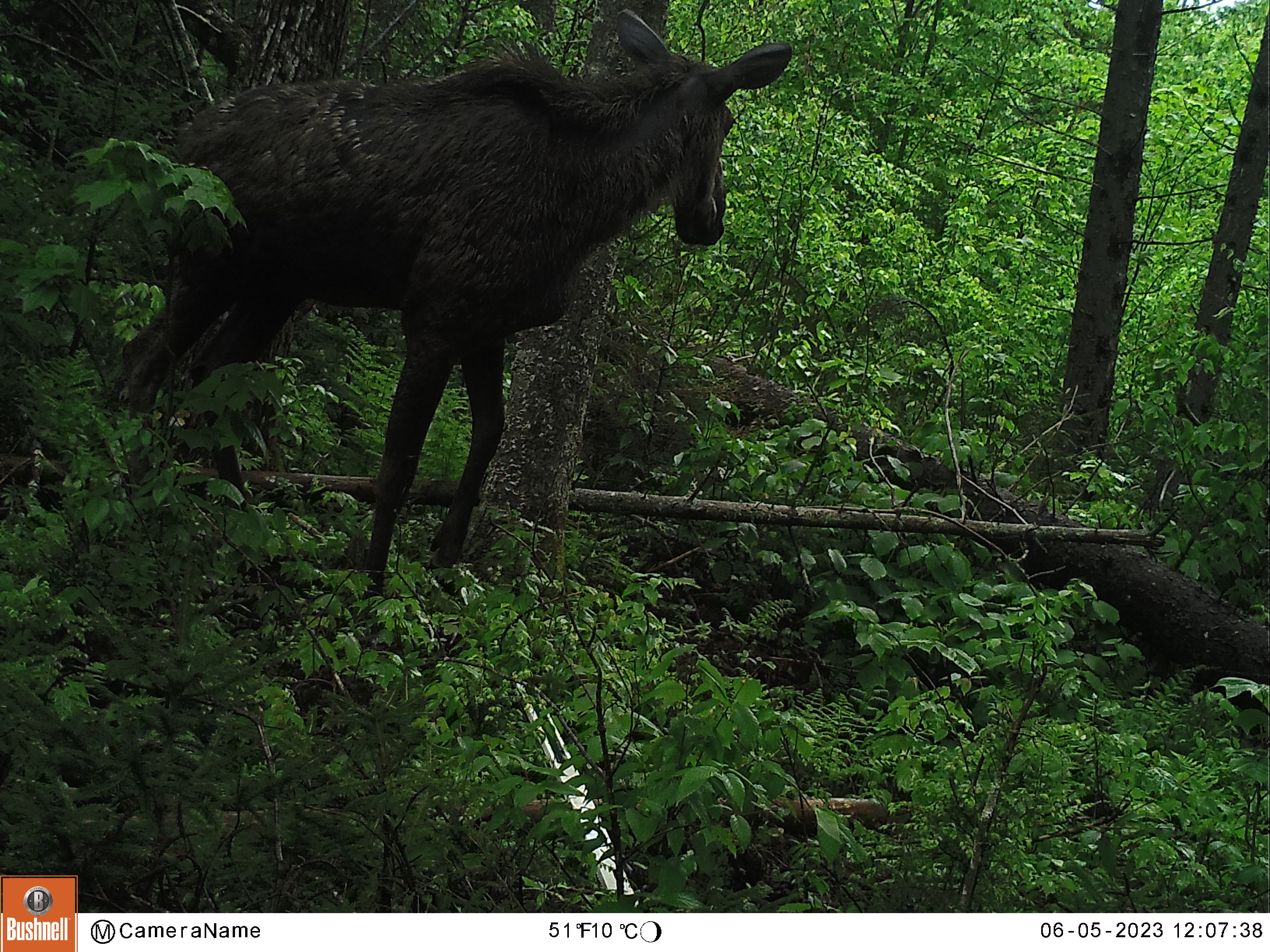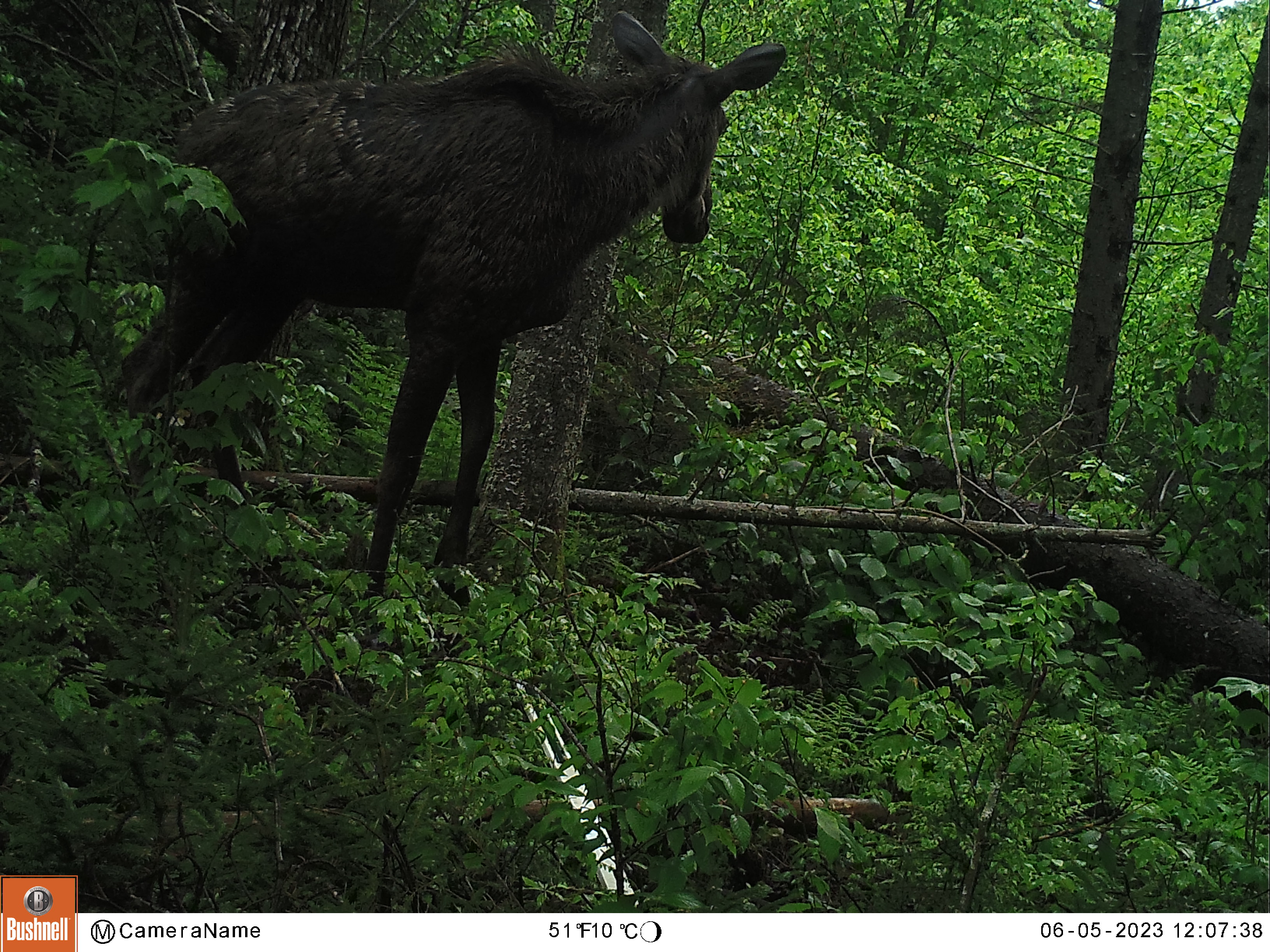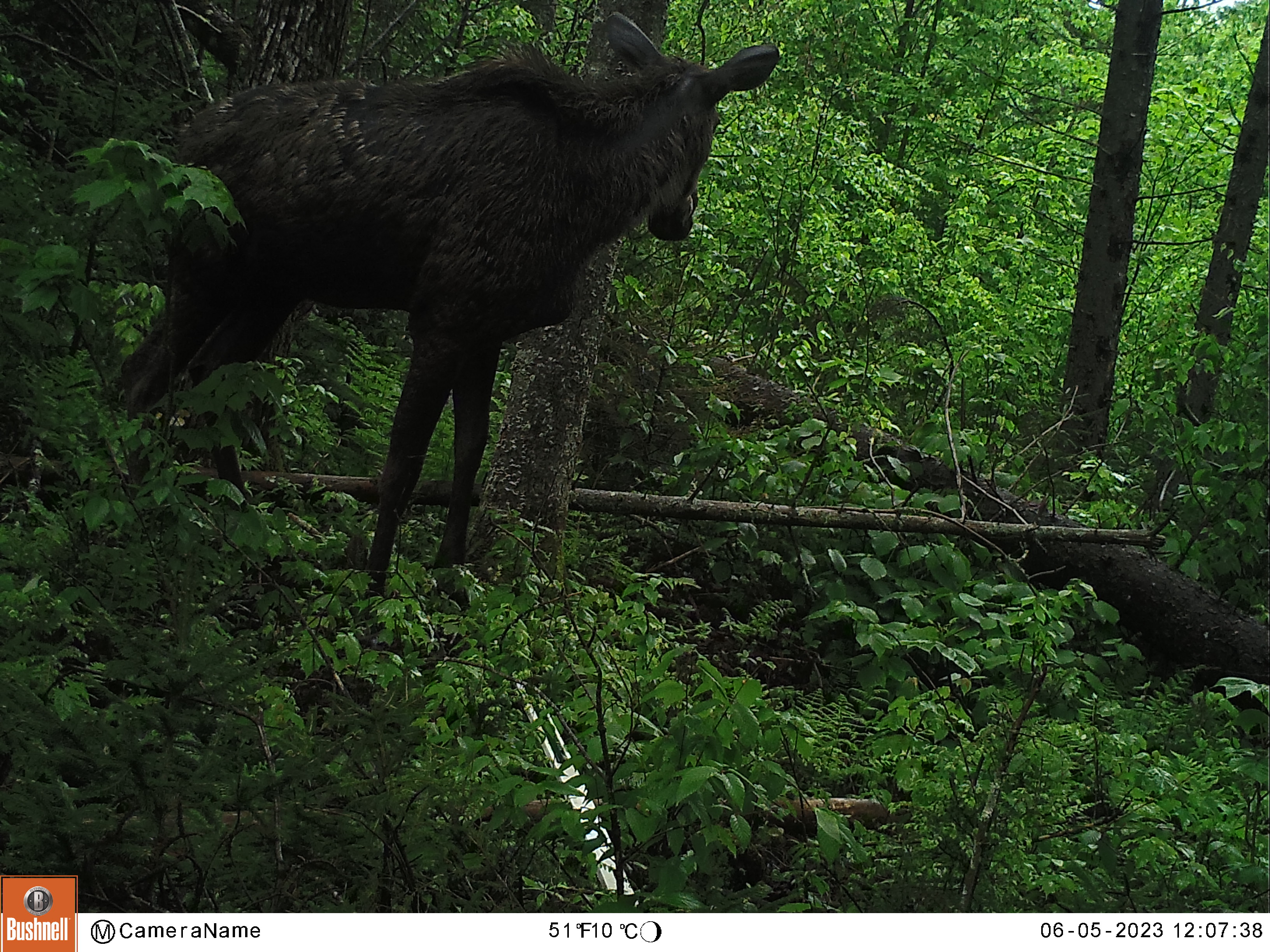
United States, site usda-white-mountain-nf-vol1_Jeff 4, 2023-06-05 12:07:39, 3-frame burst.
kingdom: Animalia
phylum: Chordata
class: Mammalia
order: Artiodactyla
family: Cervidae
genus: Alces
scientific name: Alces alces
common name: moose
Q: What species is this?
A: Moose (Alces alces).